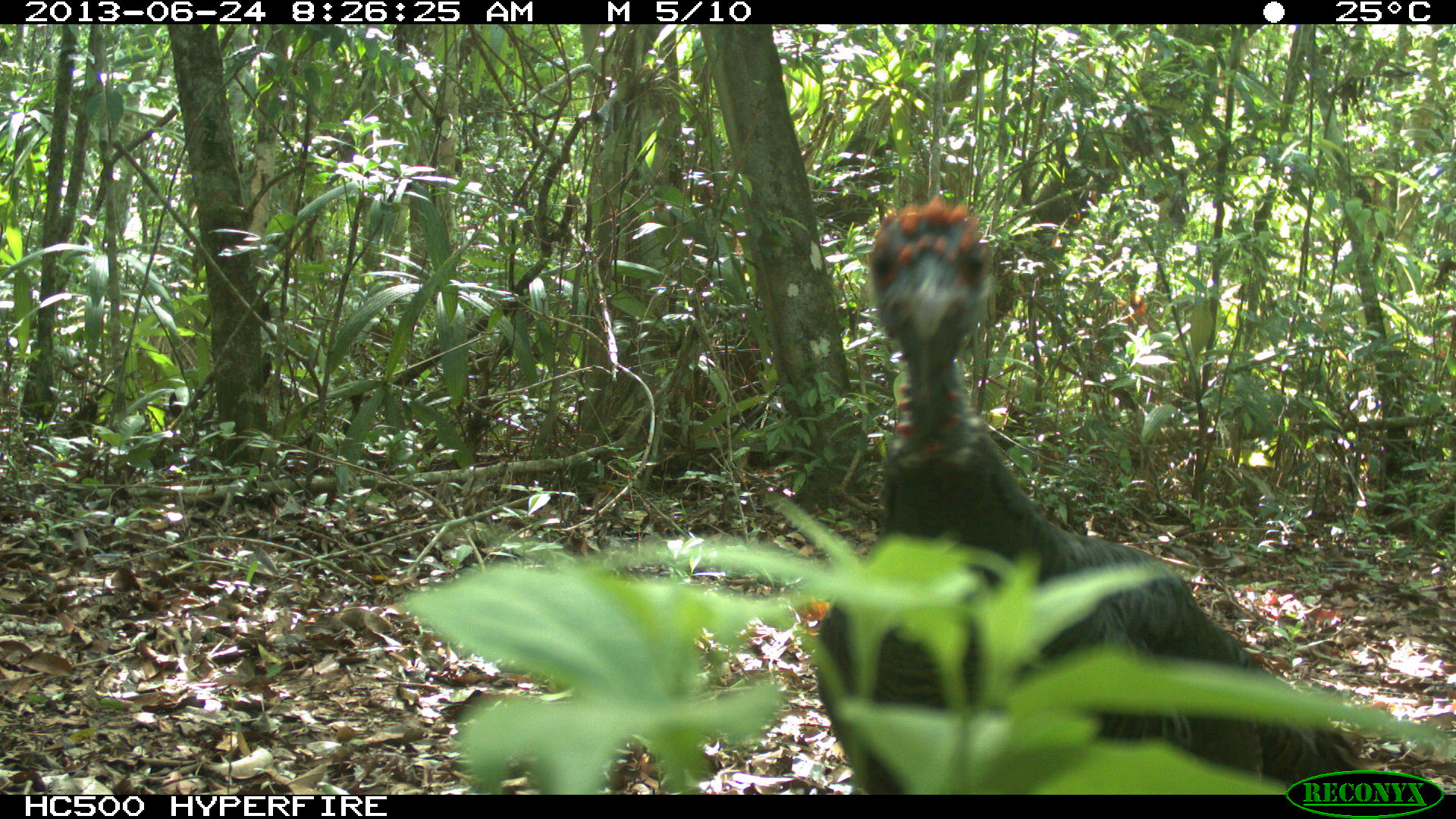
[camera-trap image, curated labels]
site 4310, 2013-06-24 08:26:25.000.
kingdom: Animalia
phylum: Chordata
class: Aves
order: Galliformes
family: Phasianidae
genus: Meleagris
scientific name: Meleagris ocellata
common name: ocellated turkey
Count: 1.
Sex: male.